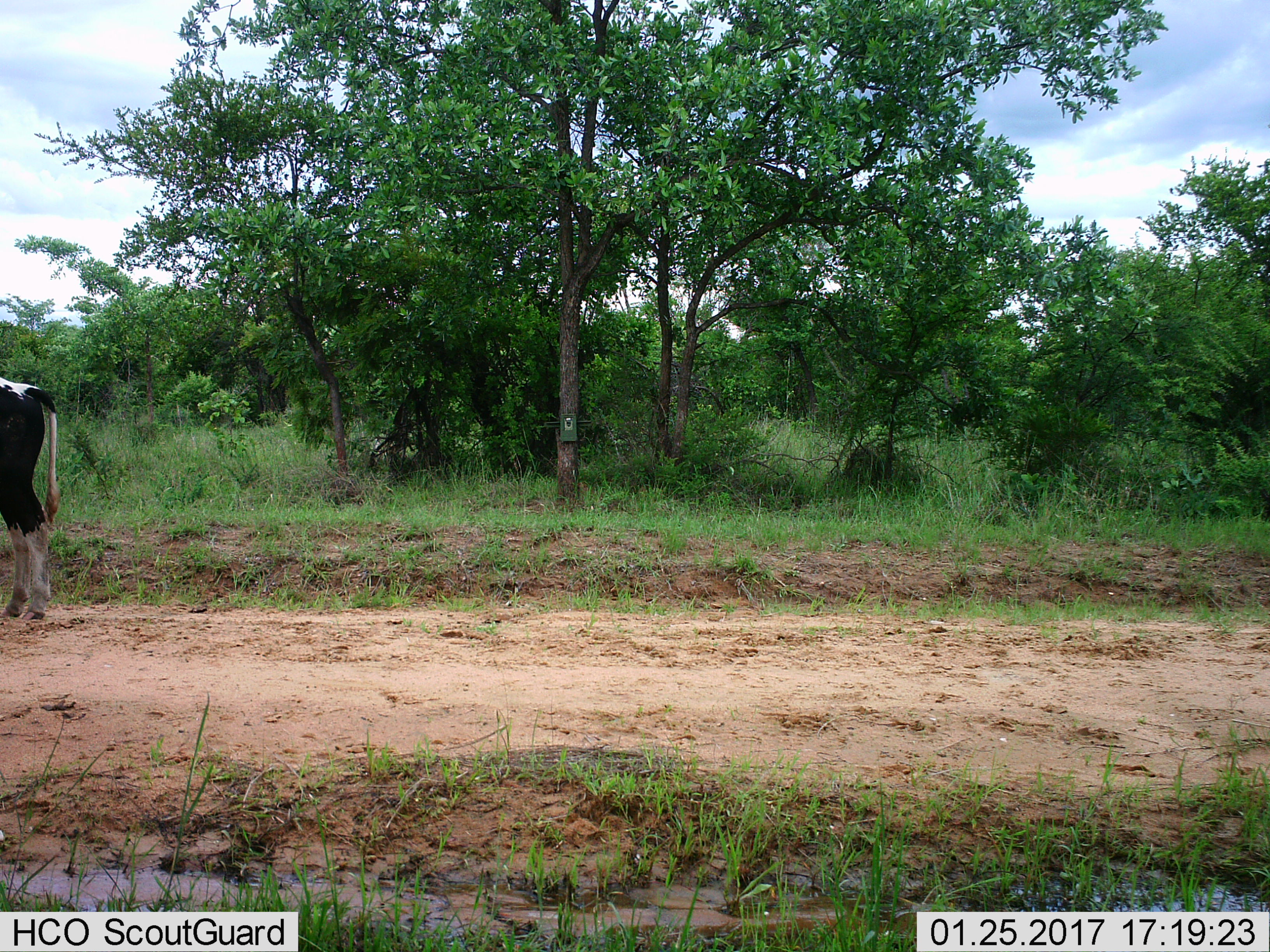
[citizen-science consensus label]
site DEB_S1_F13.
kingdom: Animalia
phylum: Chordata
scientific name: Vertebrata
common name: domestic animal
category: domesticanimal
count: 1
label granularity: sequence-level